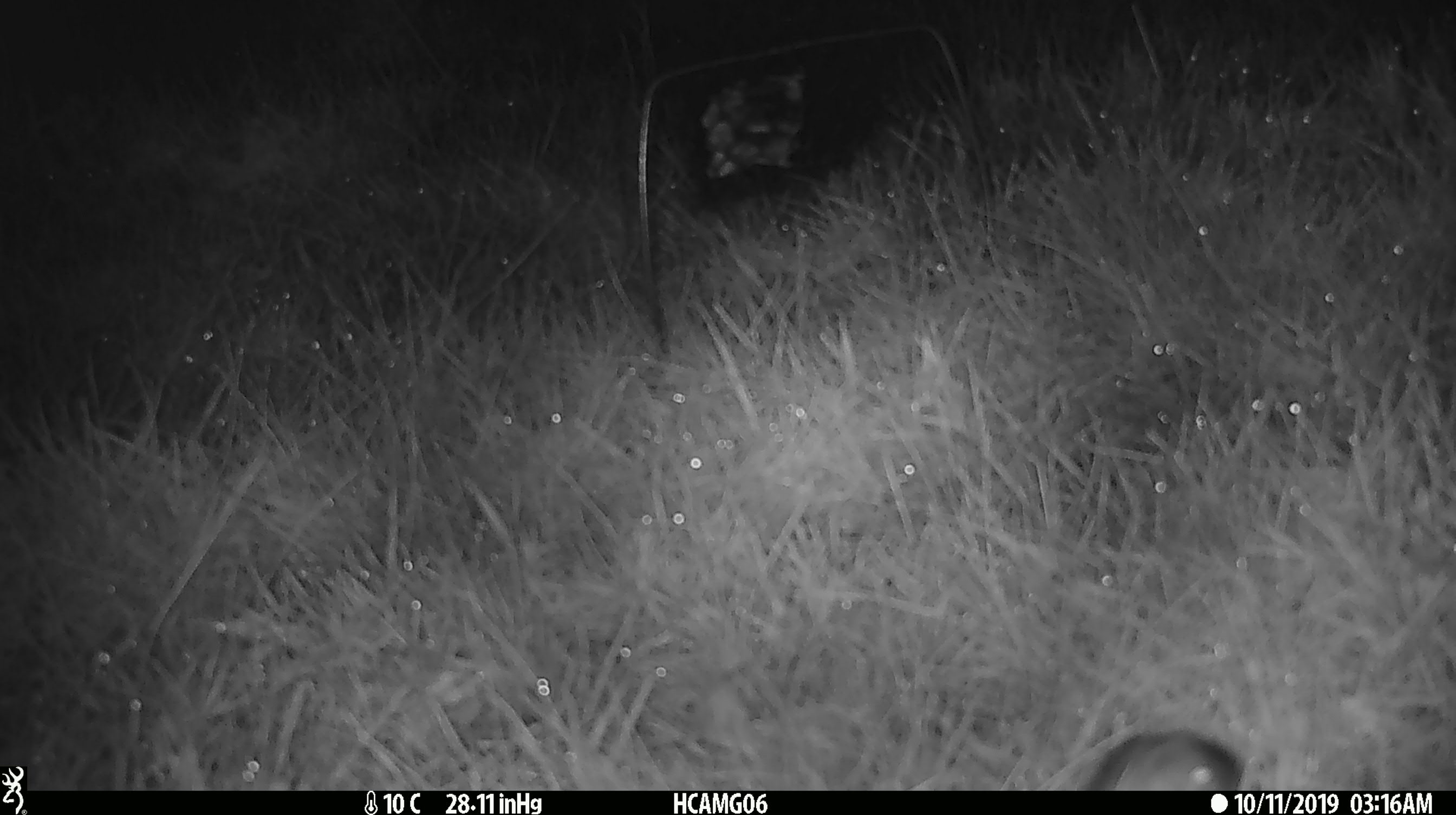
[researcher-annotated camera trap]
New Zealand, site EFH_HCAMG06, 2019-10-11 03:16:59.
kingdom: Animalia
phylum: Chordata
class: Mammalia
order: Rodentia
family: Muridae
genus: Mus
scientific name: Mus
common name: mouse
Mouse (Mus).